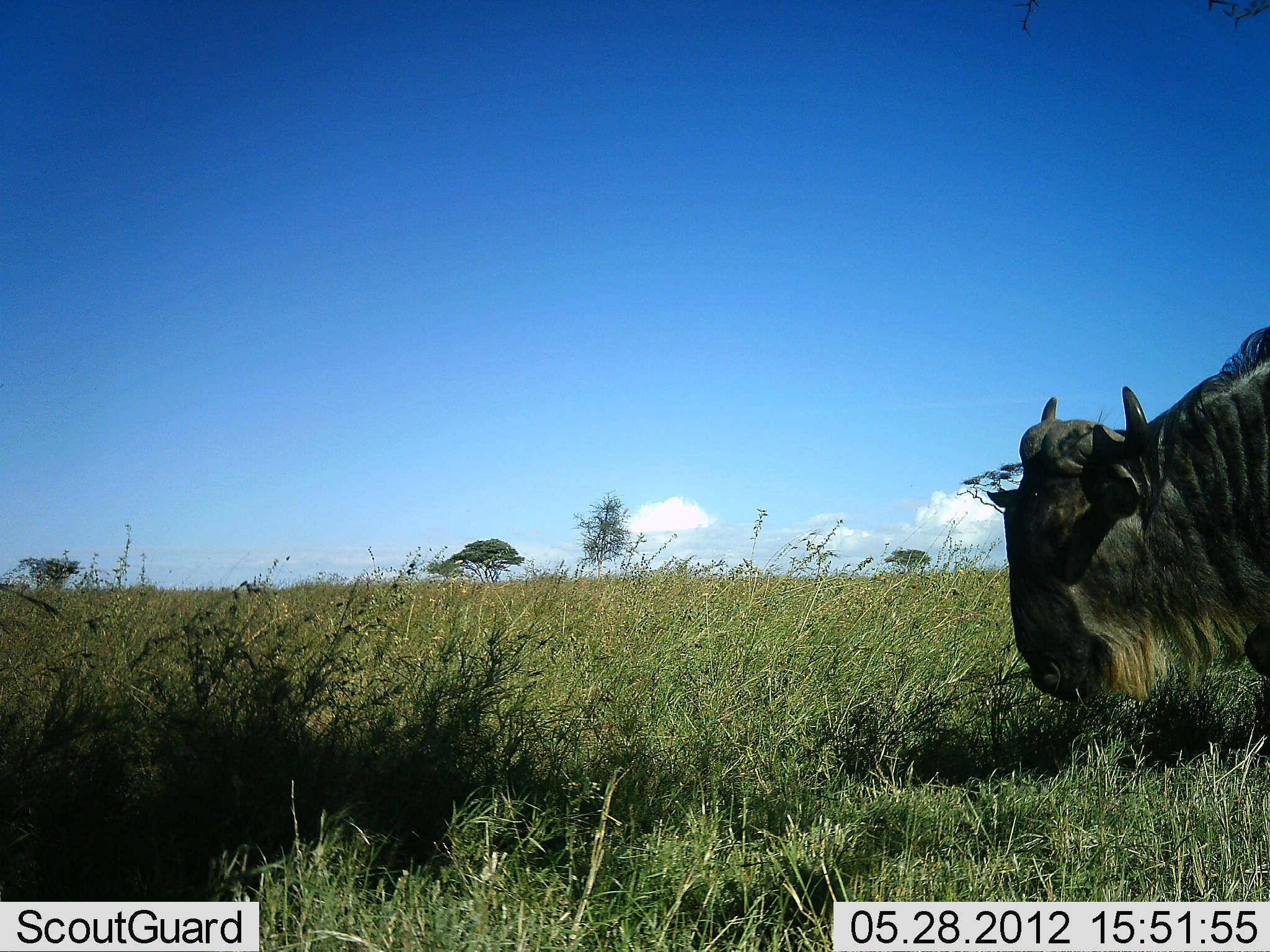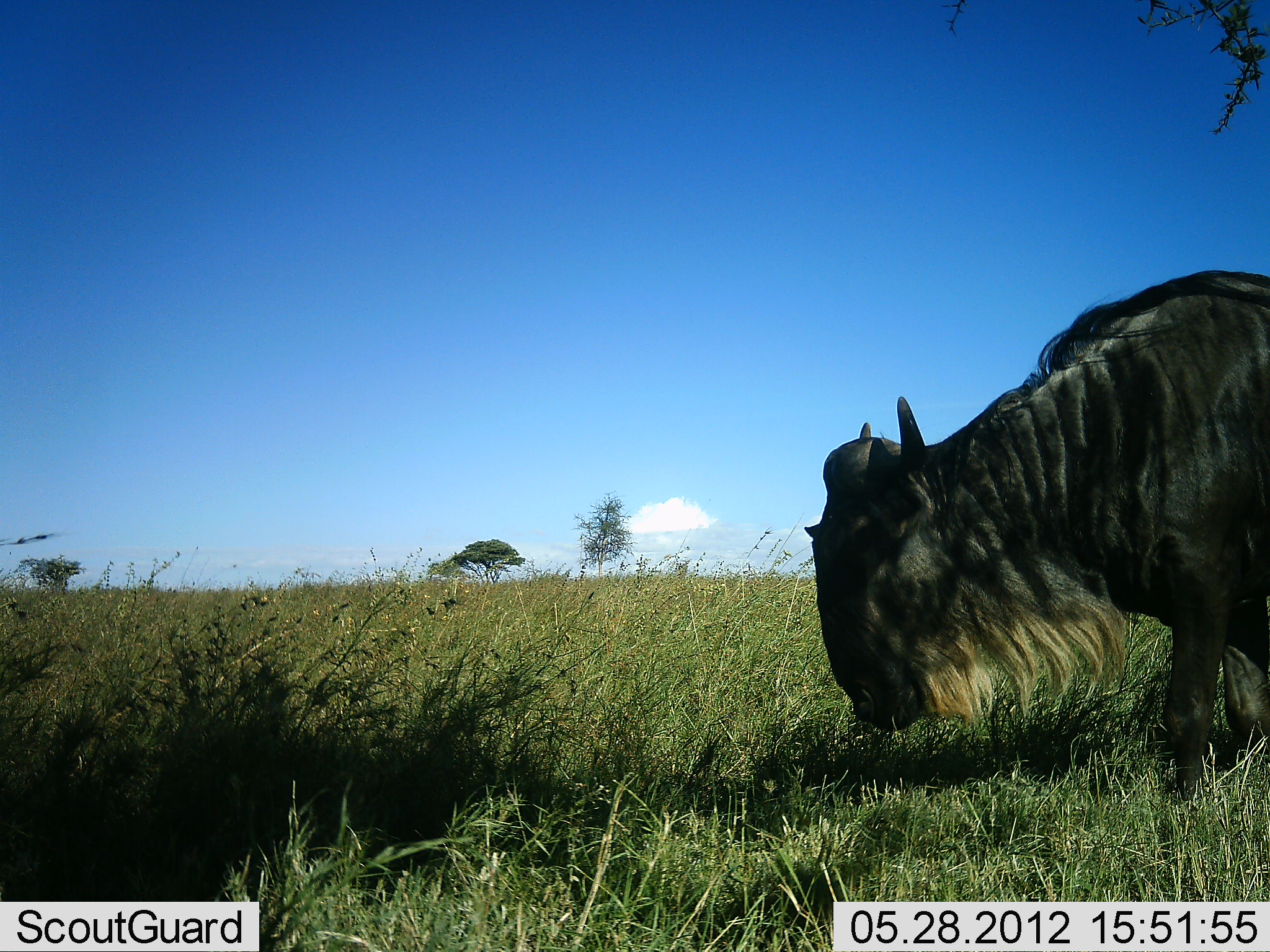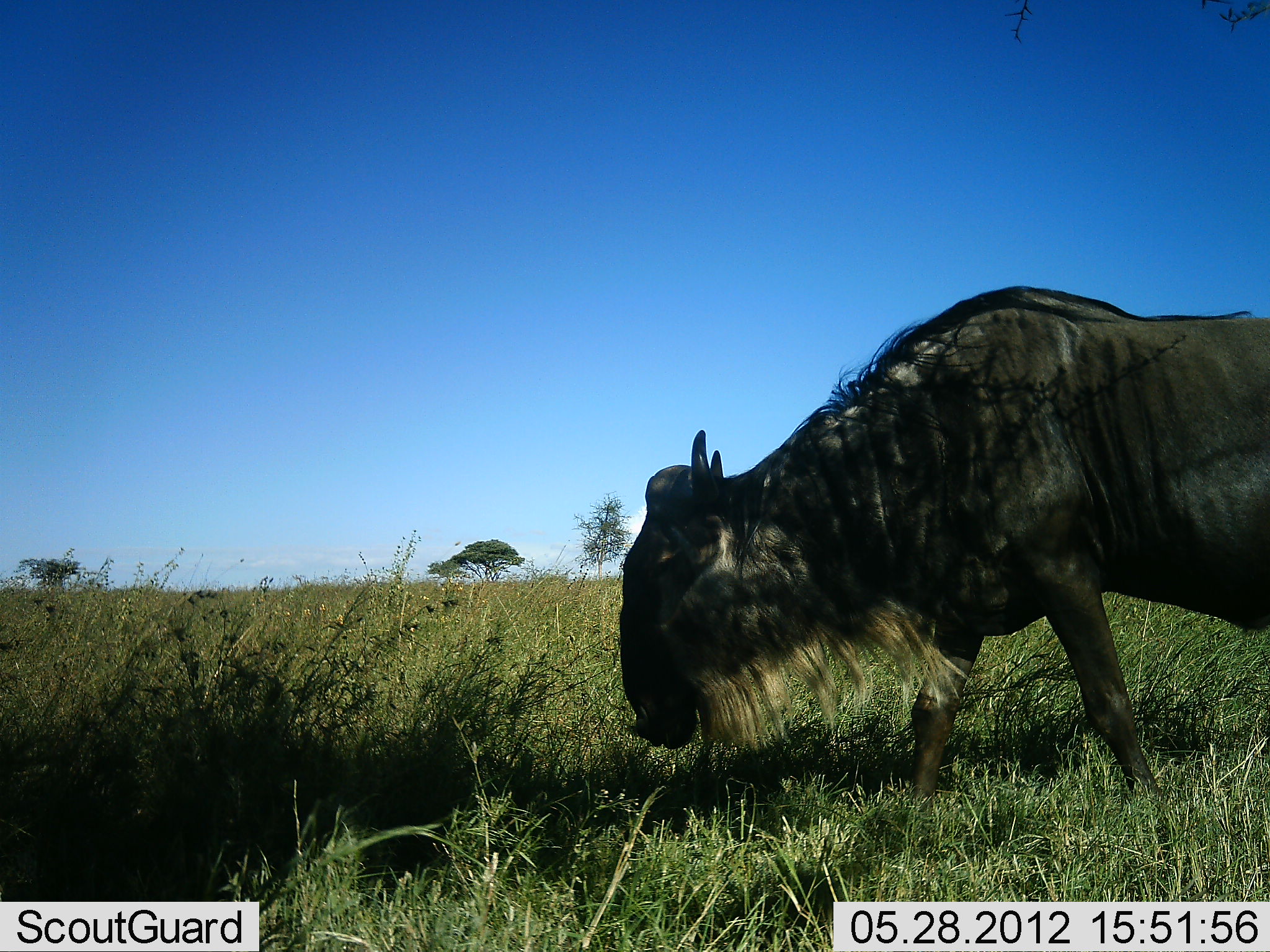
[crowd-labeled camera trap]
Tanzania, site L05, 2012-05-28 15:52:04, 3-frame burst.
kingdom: Animalia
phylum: Chordata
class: Mammalia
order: Artiodactyla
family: Bovidae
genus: Connochaetes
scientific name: Connochaetes taurinus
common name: blue wildebeest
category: wildebeest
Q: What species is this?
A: Wildebeest (blue wildebeest) (Connochaetes taurinus).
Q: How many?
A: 1.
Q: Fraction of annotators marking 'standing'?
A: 0%.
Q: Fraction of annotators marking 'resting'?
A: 0%.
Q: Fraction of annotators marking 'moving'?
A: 90%.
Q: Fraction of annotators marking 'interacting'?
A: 0%.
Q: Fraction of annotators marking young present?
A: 0%.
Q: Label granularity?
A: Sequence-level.